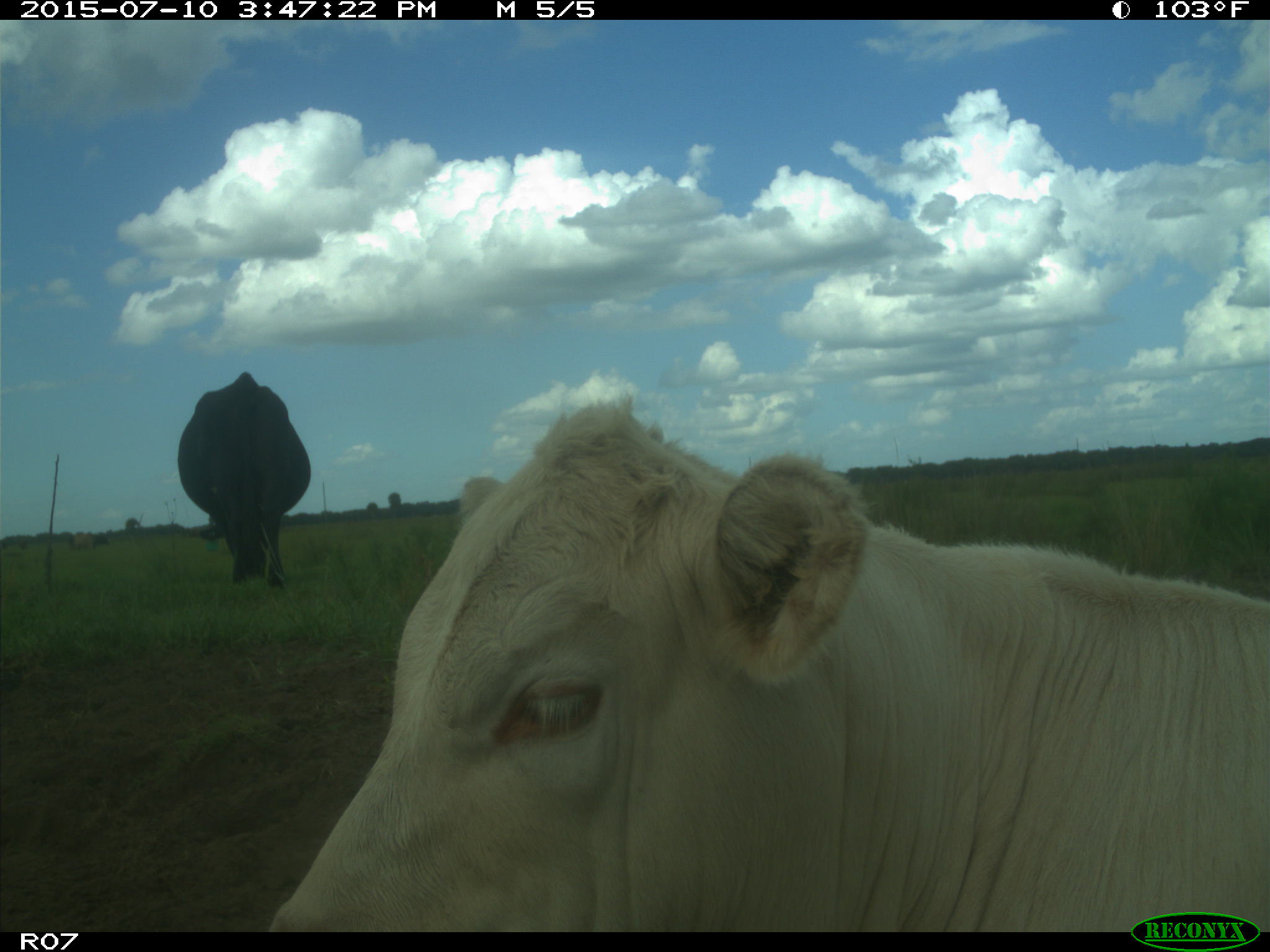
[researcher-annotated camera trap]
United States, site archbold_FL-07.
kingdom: Animalia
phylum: Chordata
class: Mammalia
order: Artiodactyla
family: Bovidae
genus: Bos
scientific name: Bos taurus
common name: domestic cow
Bos taurus (domestic cow).